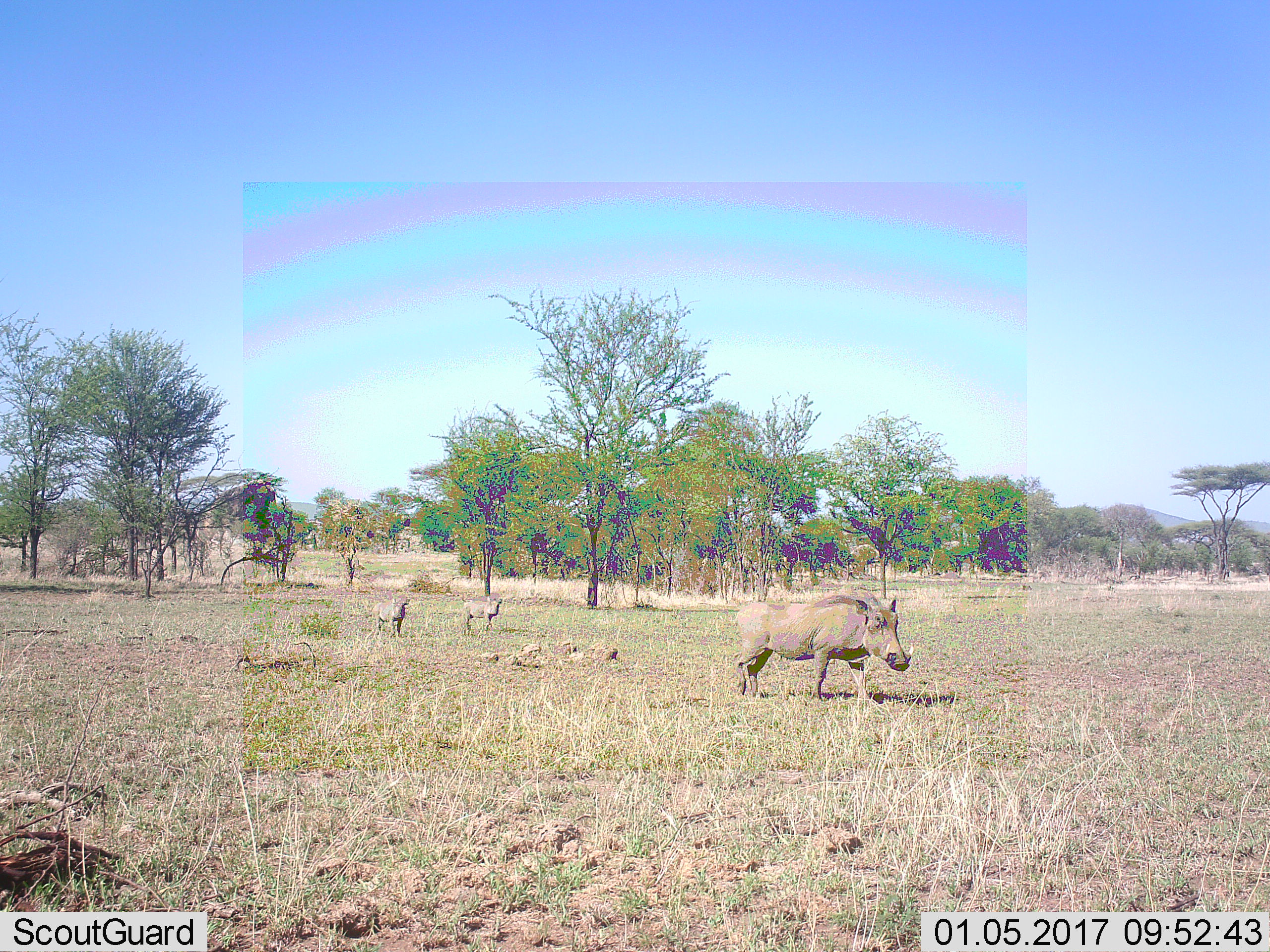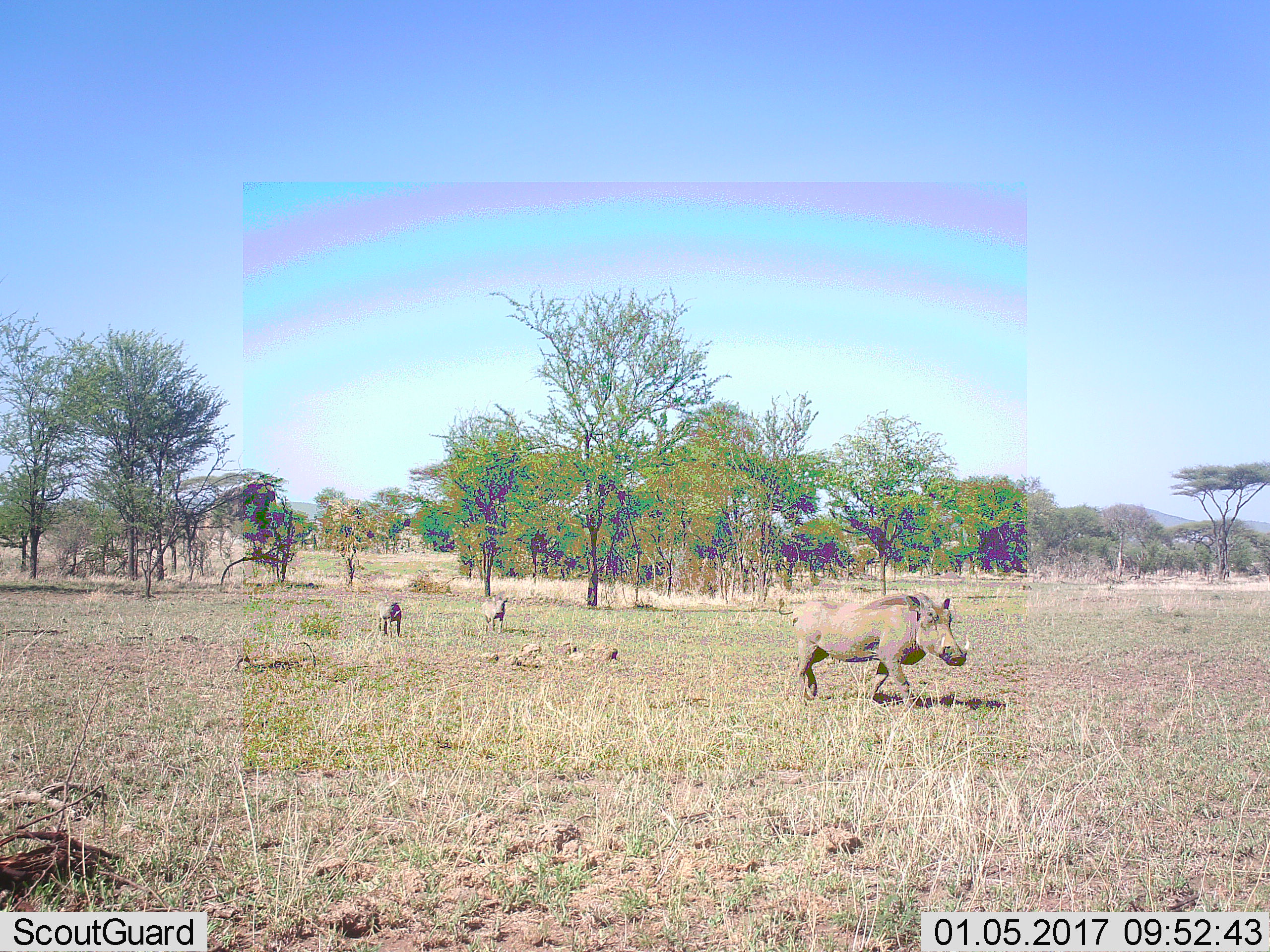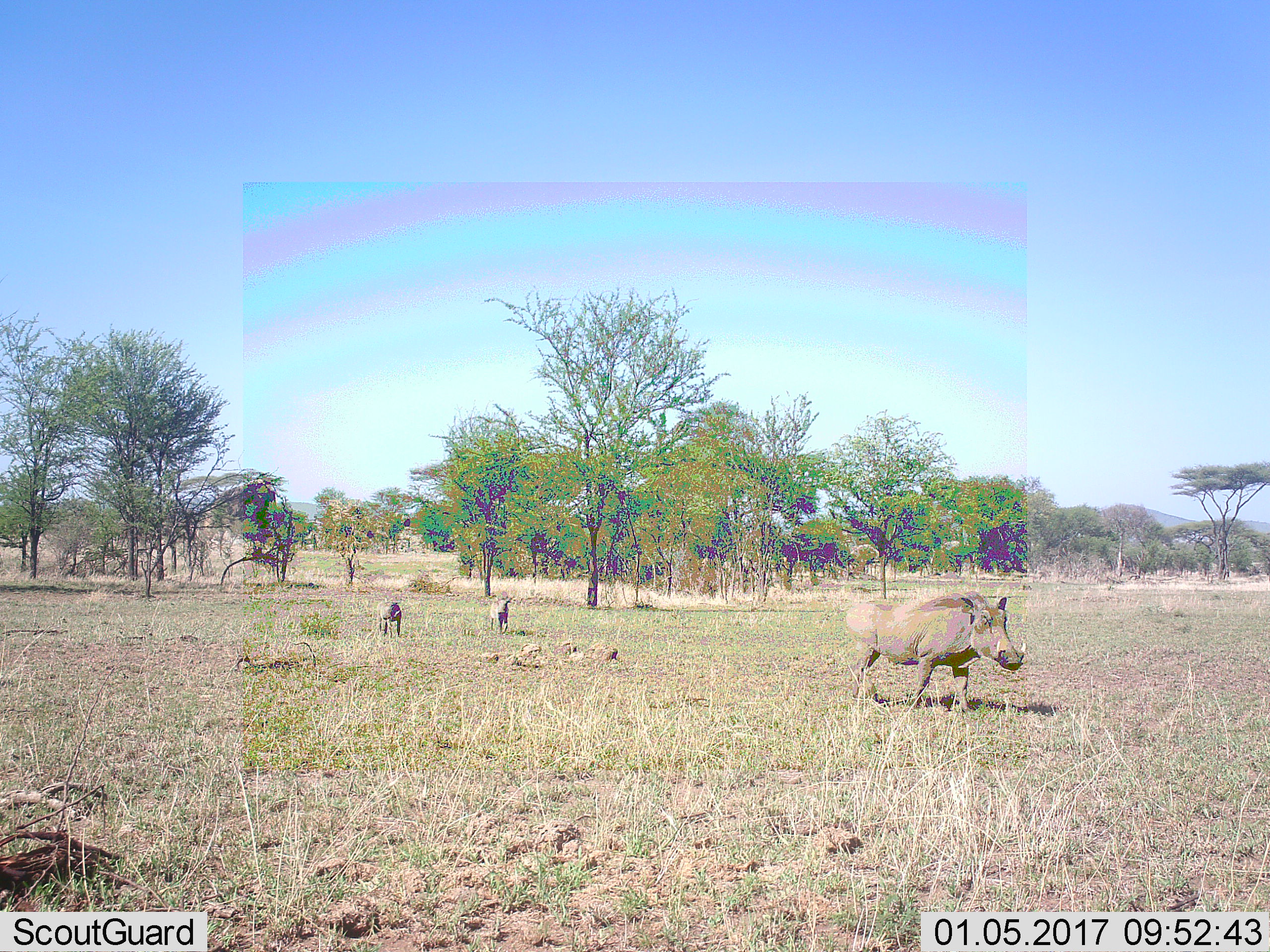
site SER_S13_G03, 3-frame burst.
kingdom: Animalia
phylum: Chordata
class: Mammalia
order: Artiodactyla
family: Suidae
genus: Phacochoerus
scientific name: Phacochoerus africanus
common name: warthog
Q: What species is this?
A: Warthog (Phacochoerus africanus).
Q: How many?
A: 3.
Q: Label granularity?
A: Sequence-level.